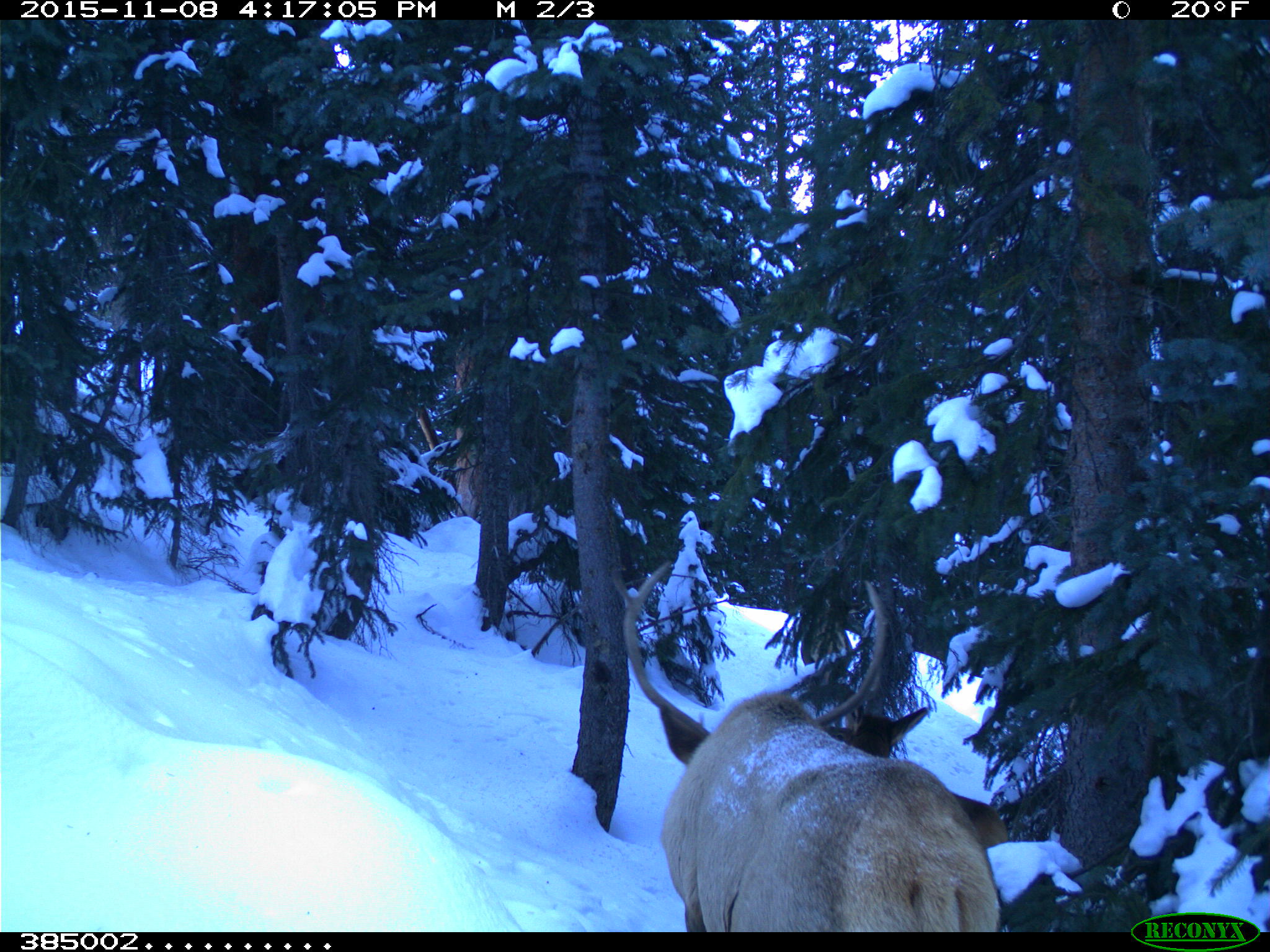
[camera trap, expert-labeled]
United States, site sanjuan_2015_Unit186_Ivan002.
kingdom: Animalia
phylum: Chordata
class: Mammalia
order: Artiodactyla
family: Cervidae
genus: Cervus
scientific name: Cervus elaphus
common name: red deer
Cervus elaphus (red deer).